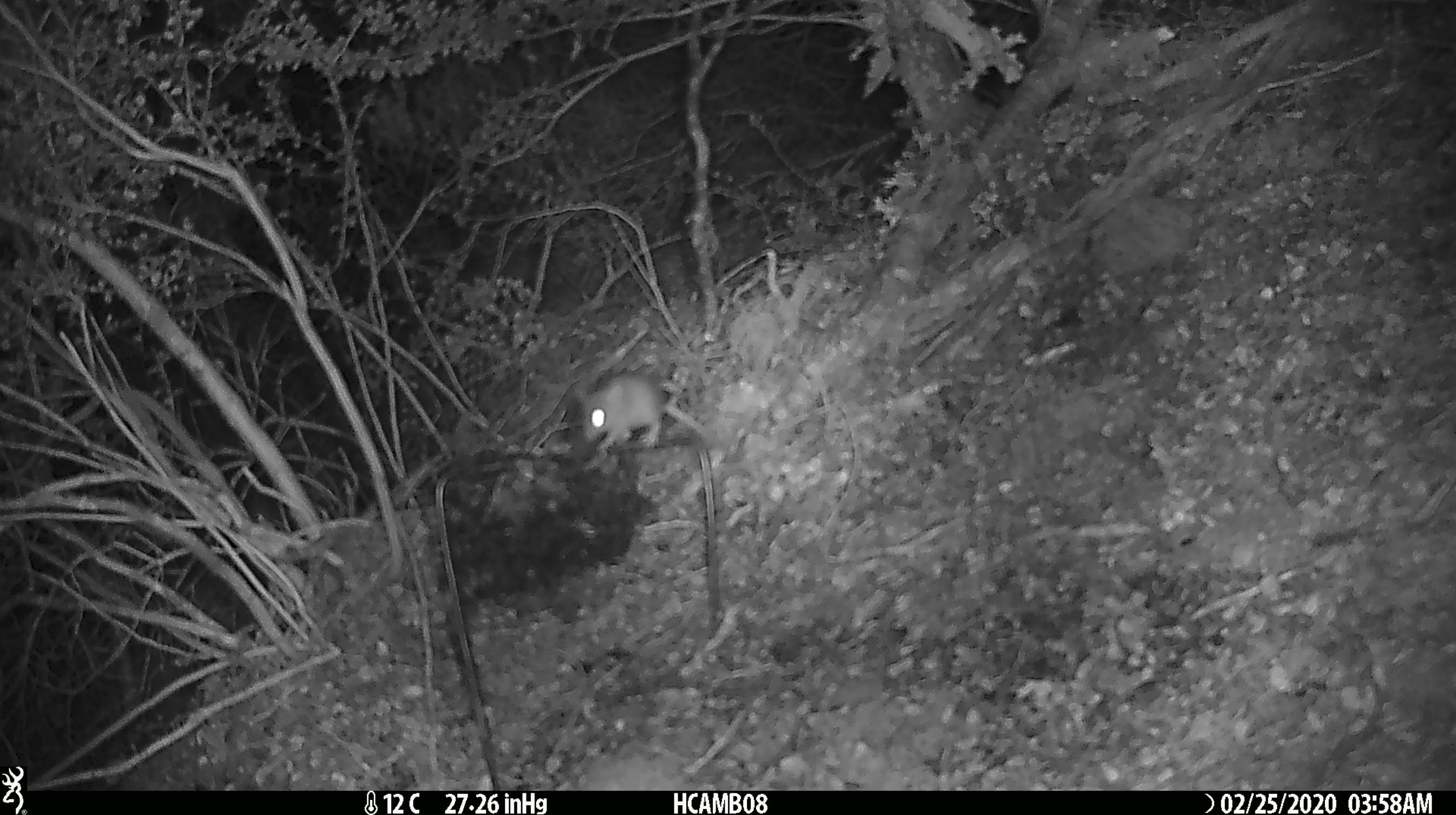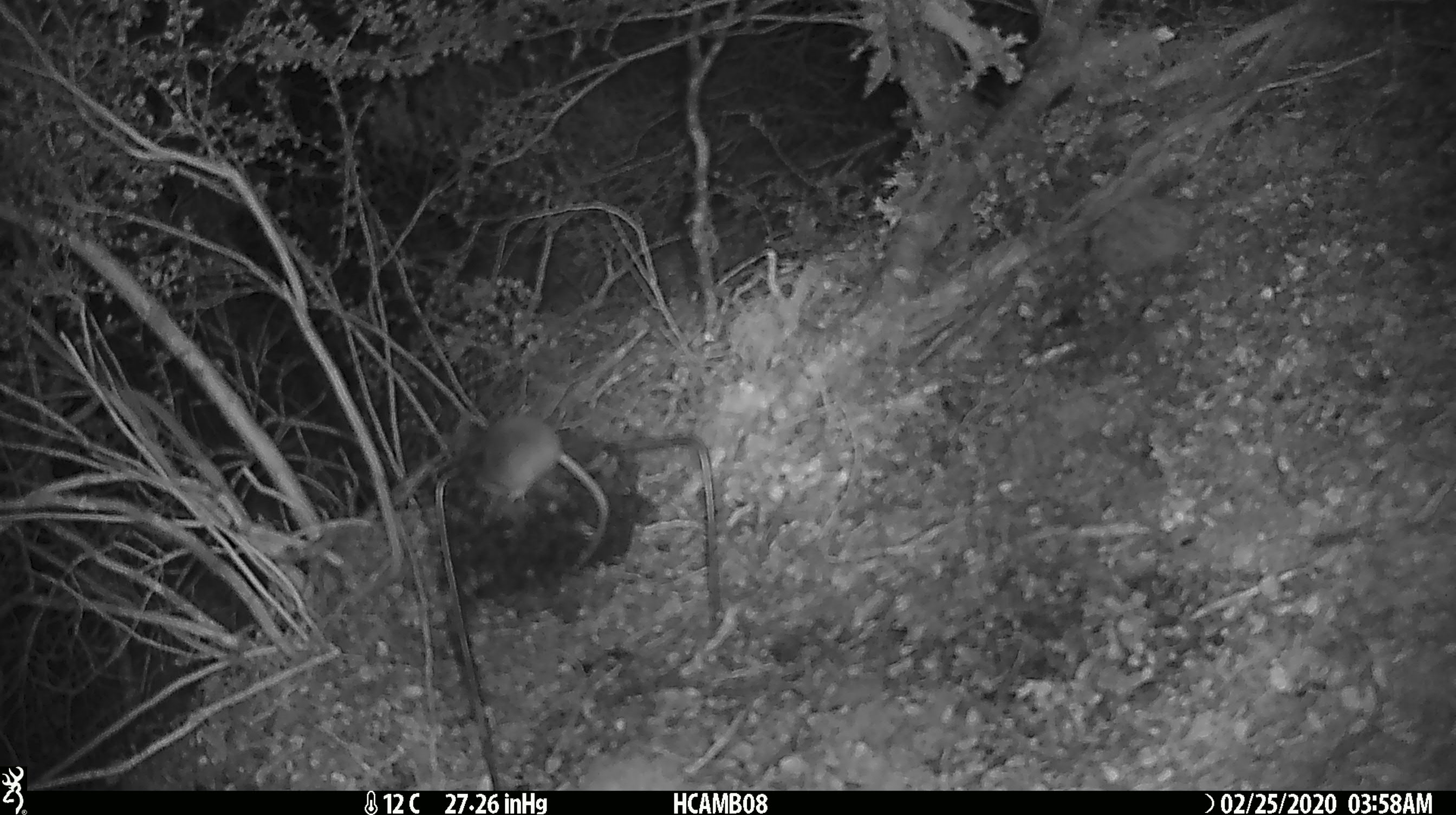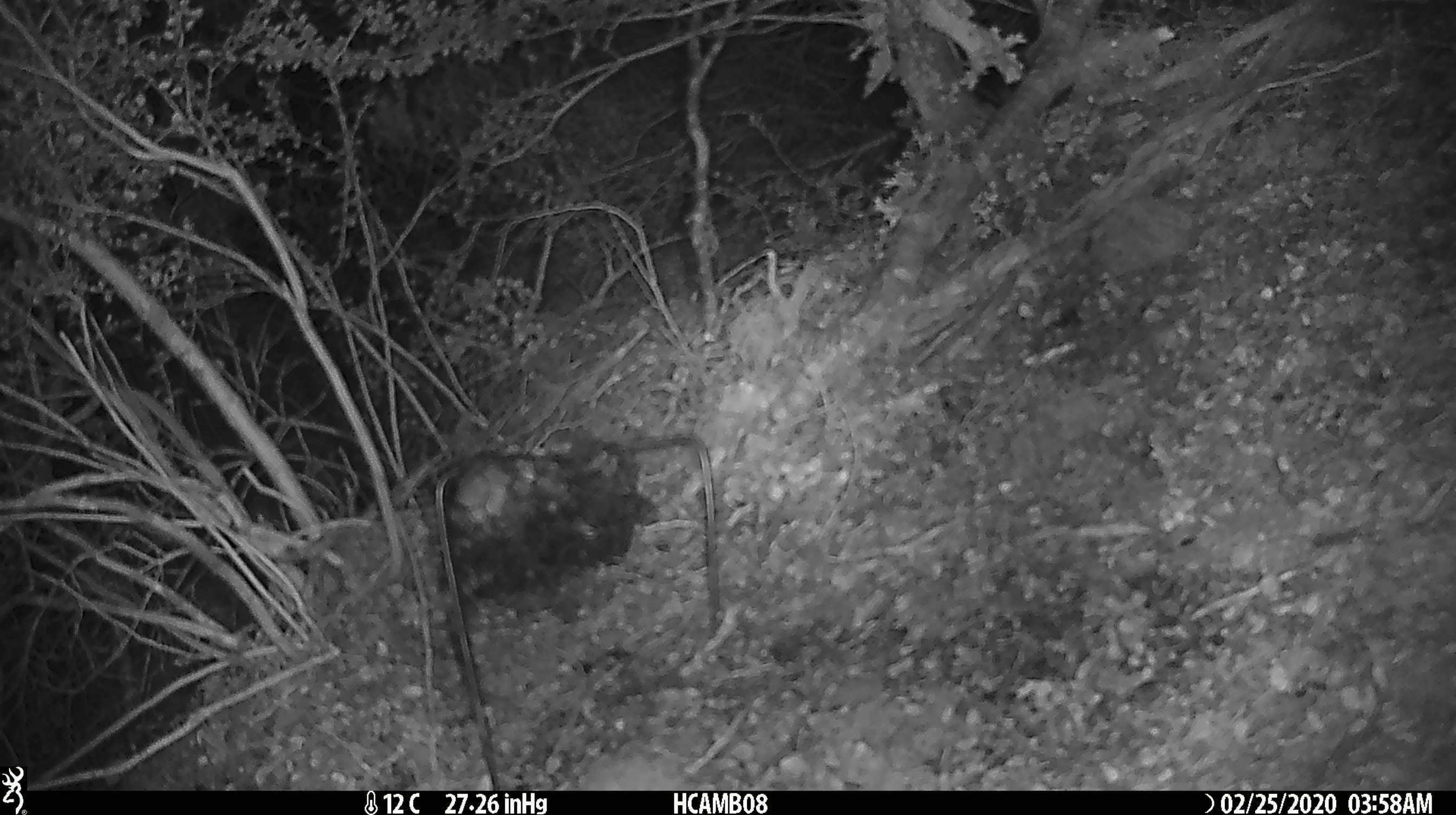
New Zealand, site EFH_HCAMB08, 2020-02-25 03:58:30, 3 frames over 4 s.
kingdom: Animalia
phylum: Chordata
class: Mammalia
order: Rodentia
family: Muridae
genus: Mus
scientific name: Mus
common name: mouse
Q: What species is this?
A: Mouse (Mus).